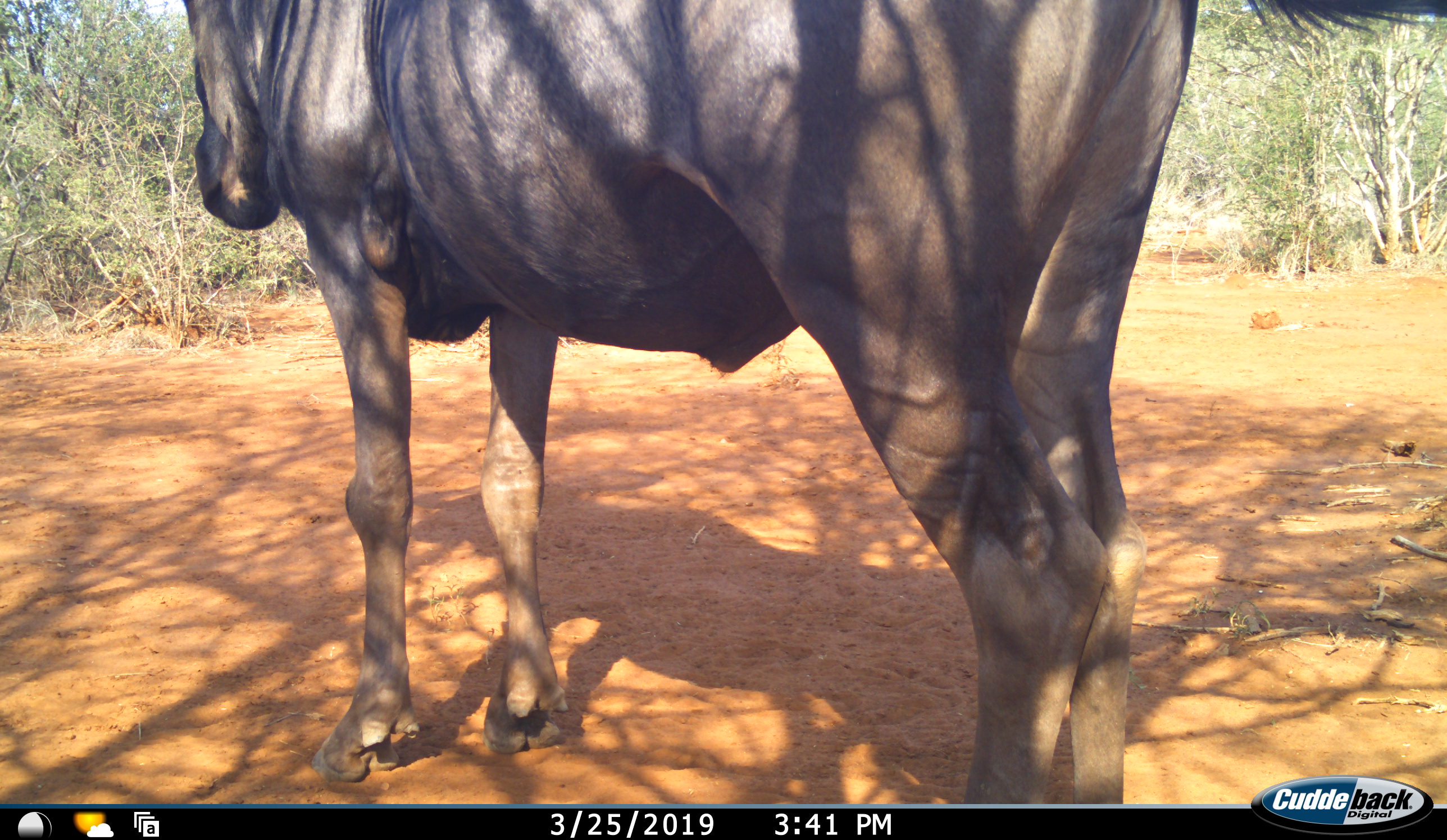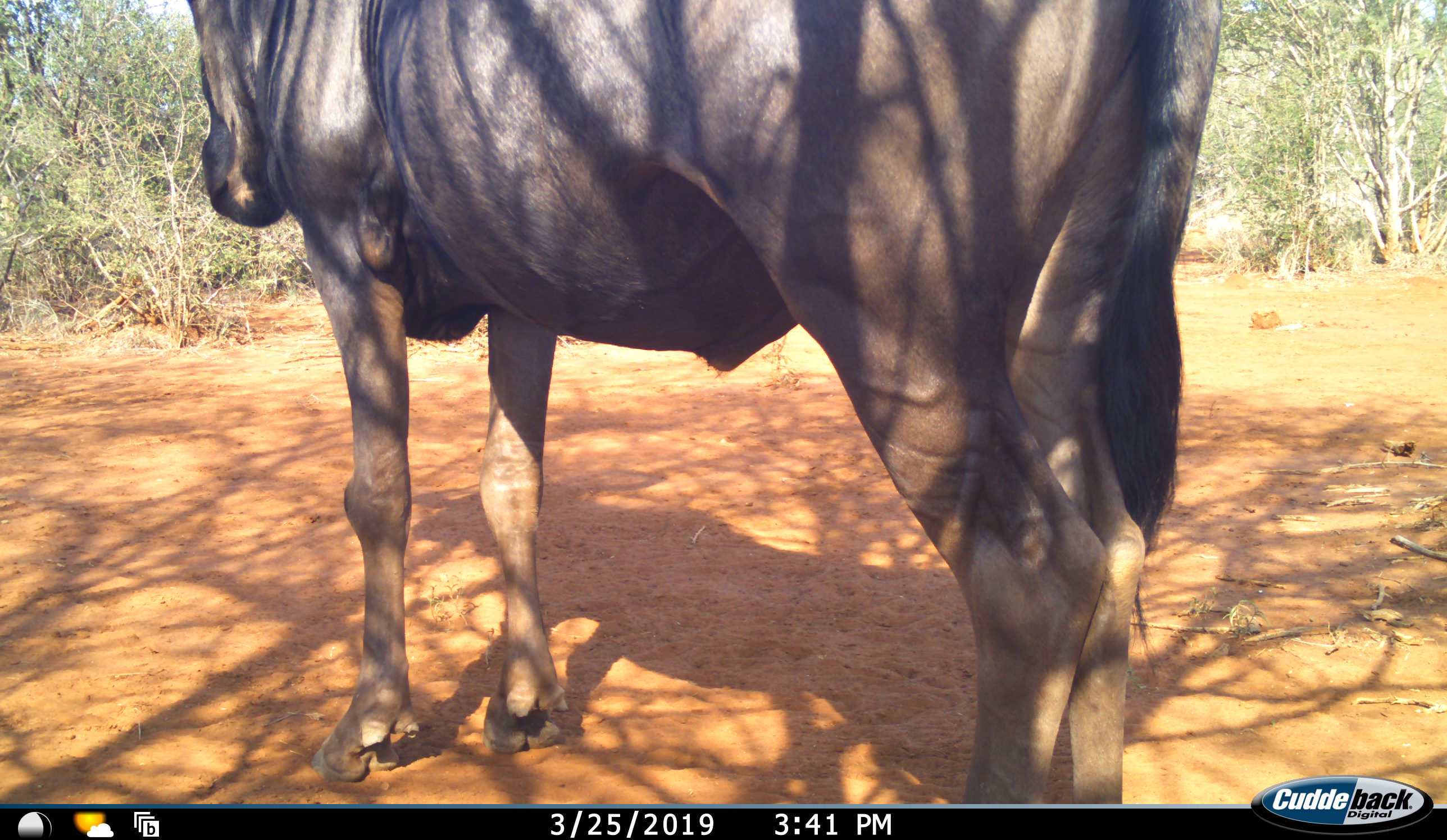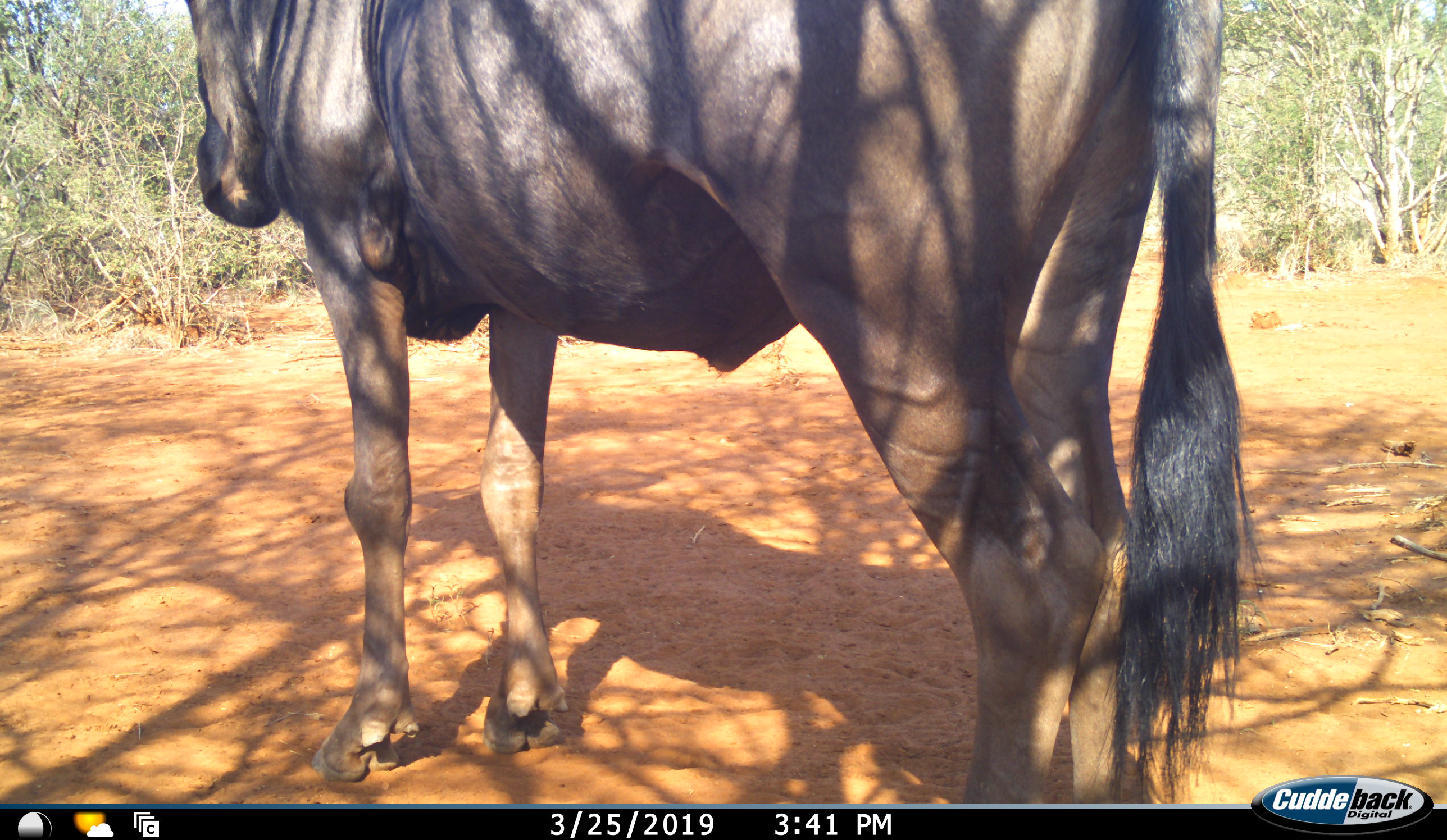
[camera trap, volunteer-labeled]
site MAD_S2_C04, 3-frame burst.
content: unidentified animal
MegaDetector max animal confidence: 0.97